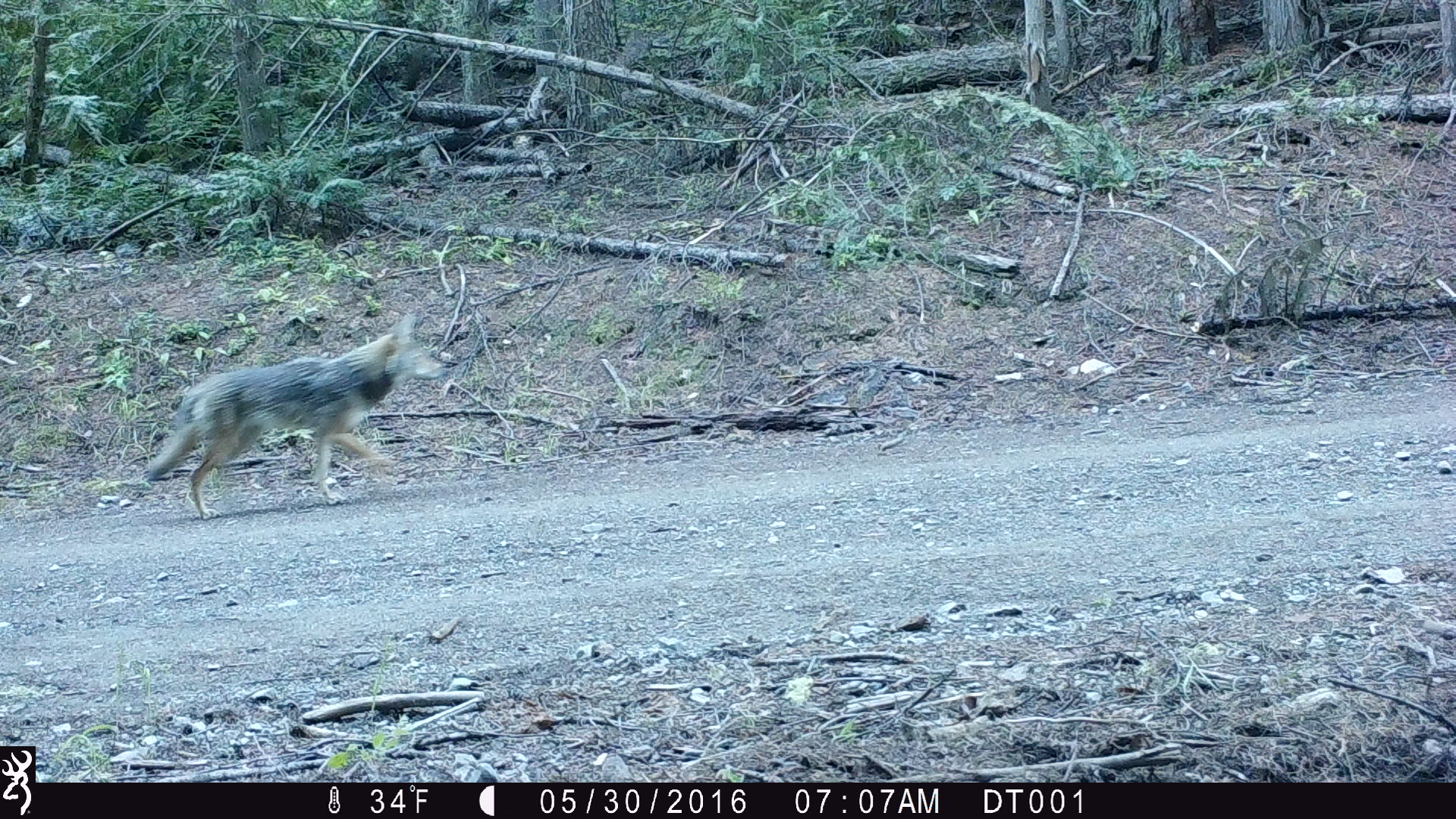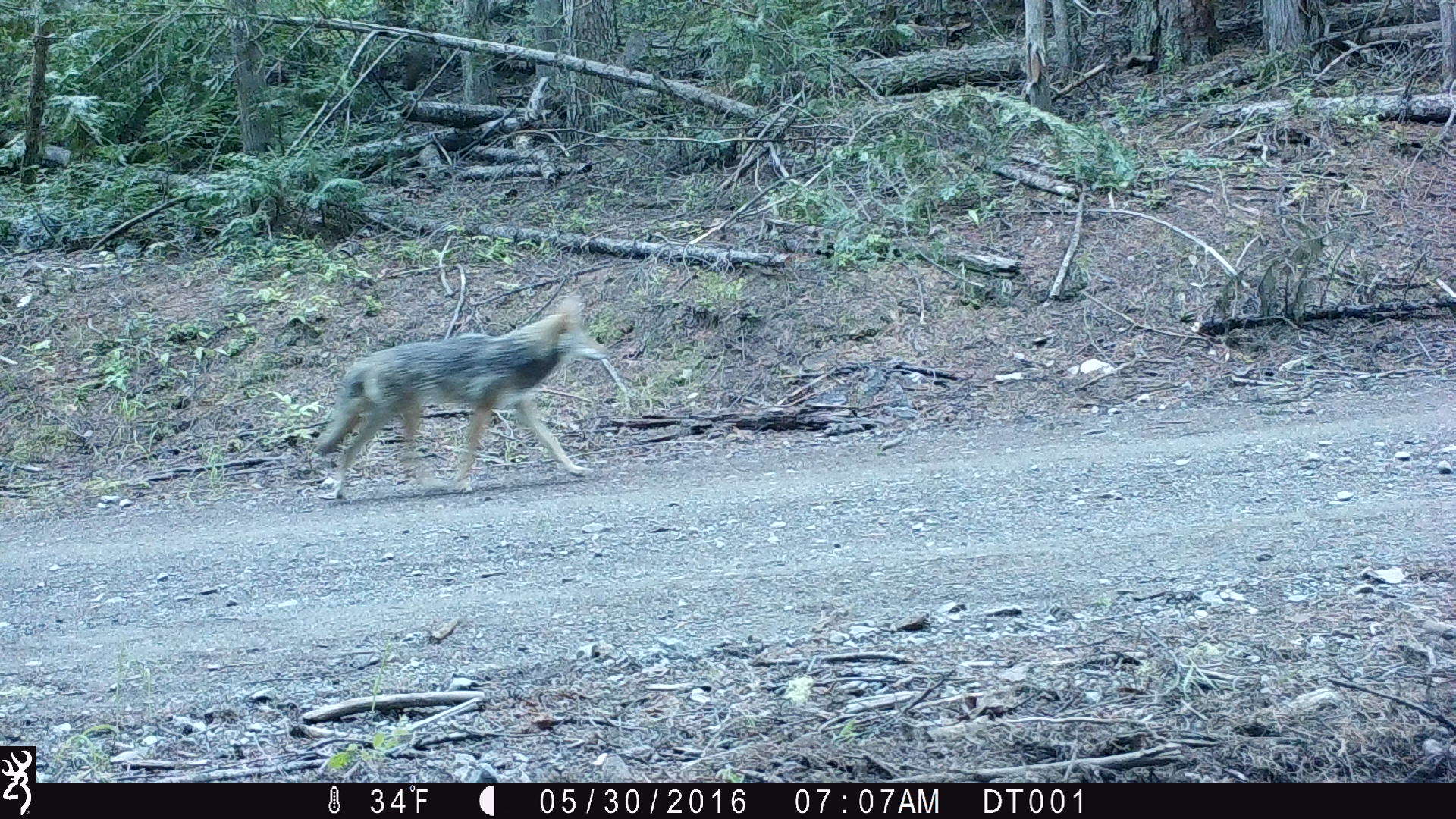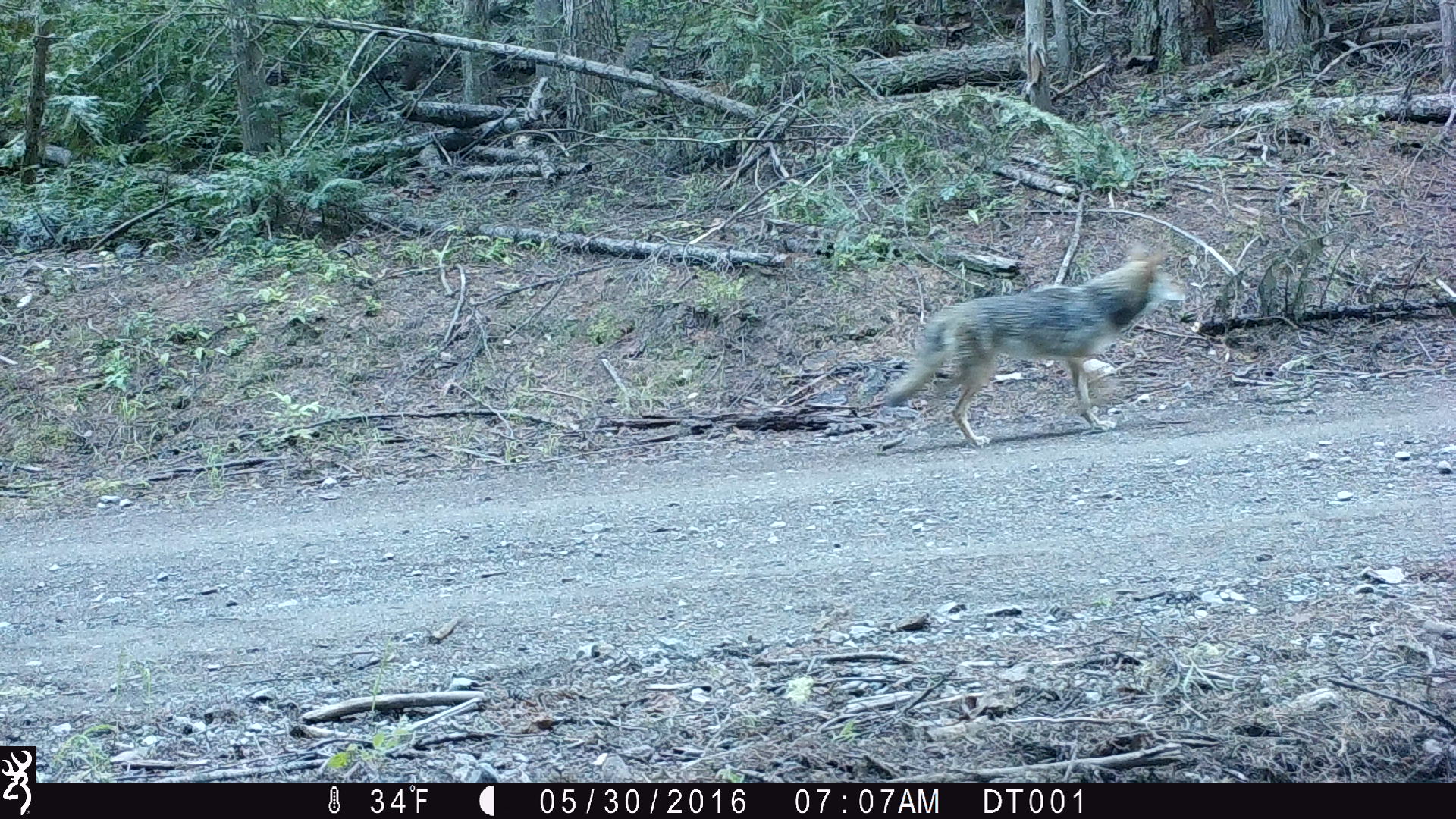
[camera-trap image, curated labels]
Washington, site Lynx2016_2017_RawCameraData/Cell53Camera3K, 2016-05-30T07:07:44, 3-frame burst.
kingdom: Animalia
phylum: Chordata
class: Mammalia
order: Carnivora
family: Canidae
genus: Canis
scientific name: Canis latrans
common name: coyote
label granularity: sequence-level